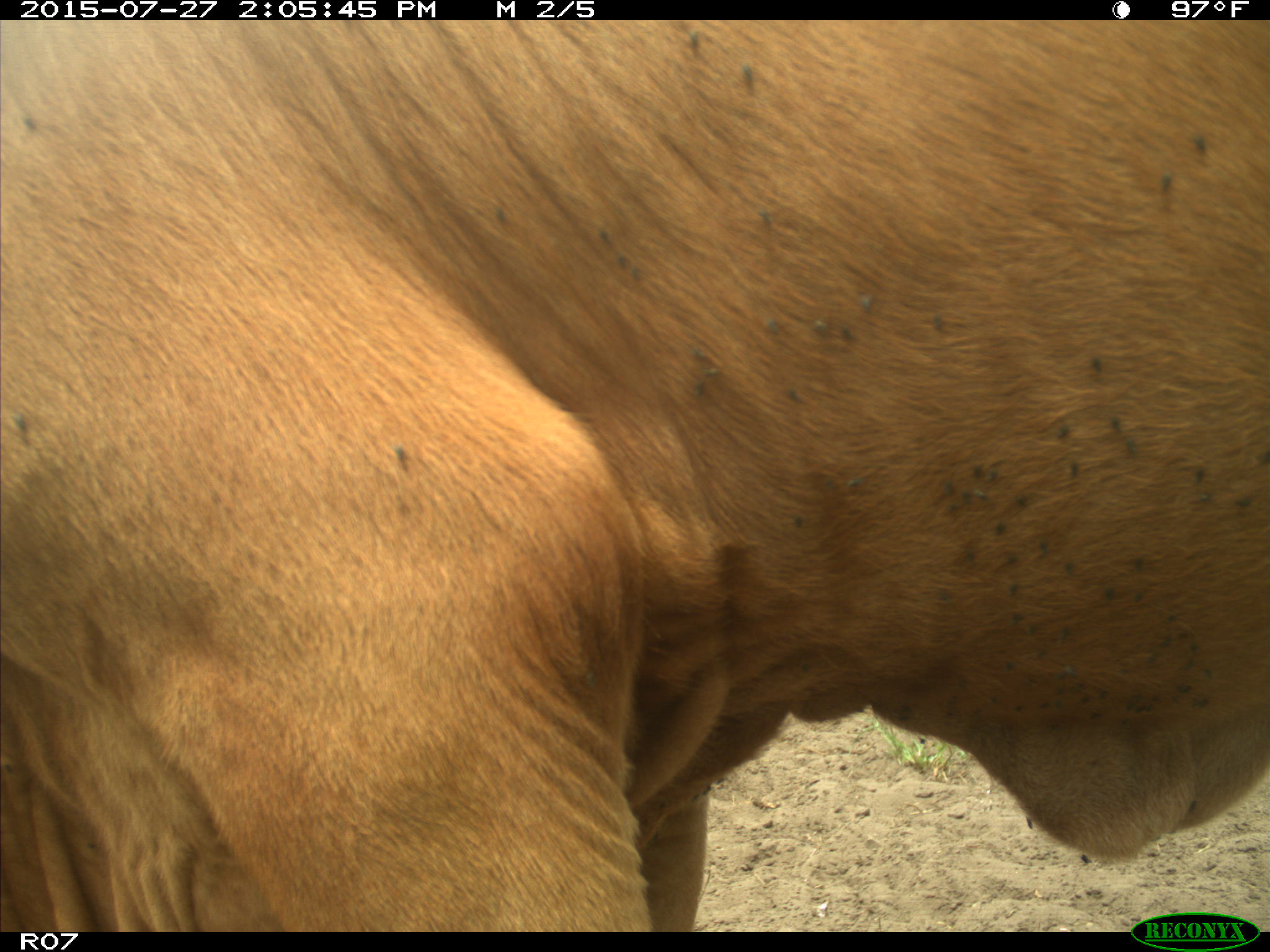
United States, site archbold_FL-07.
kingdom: Animalia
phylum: Chordata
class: Mammalia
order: Artiodactyla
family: Bovidae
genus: Bos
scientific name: Bos taurus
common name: domestic cow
Bos taurus (domestic cow).